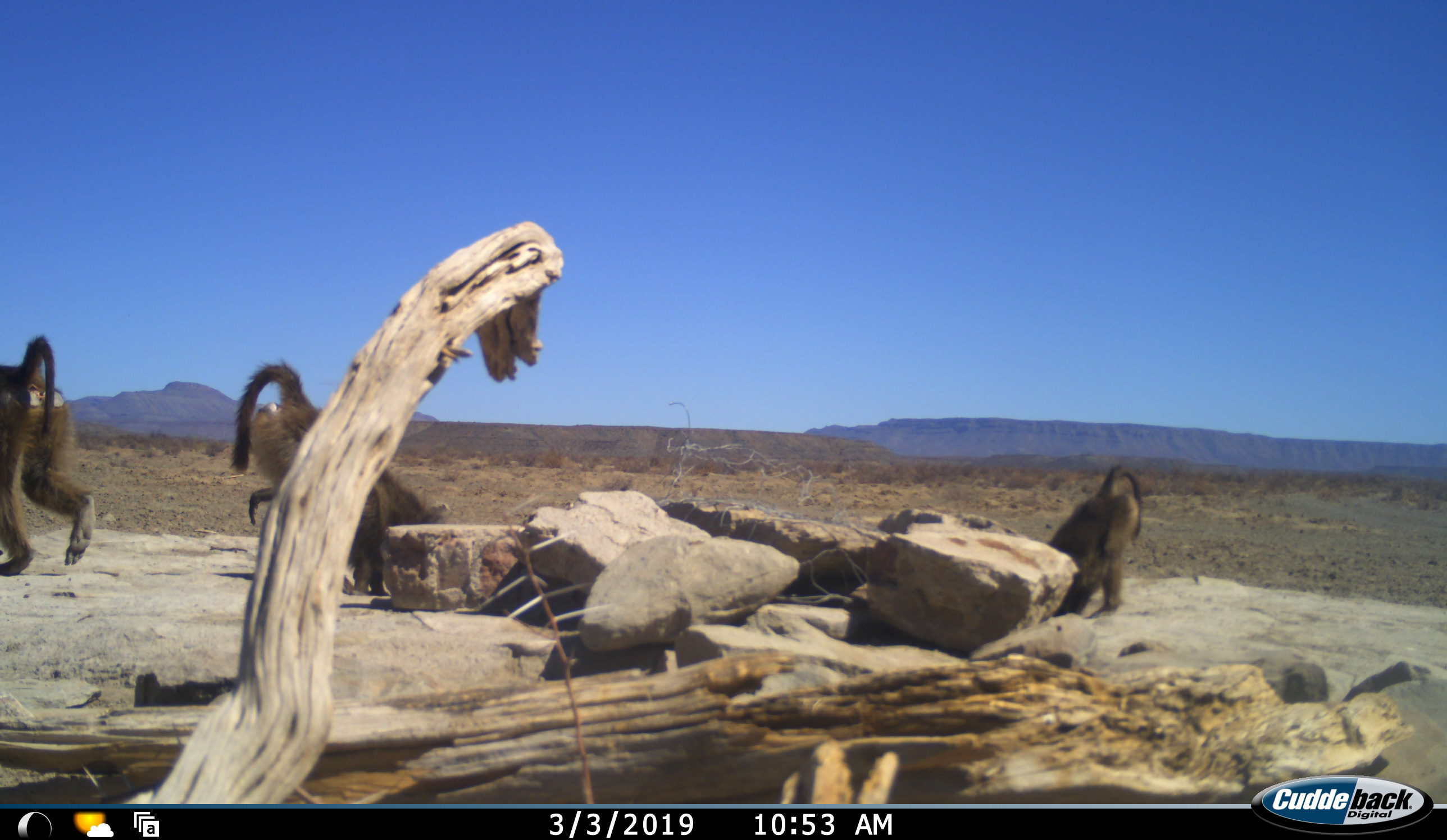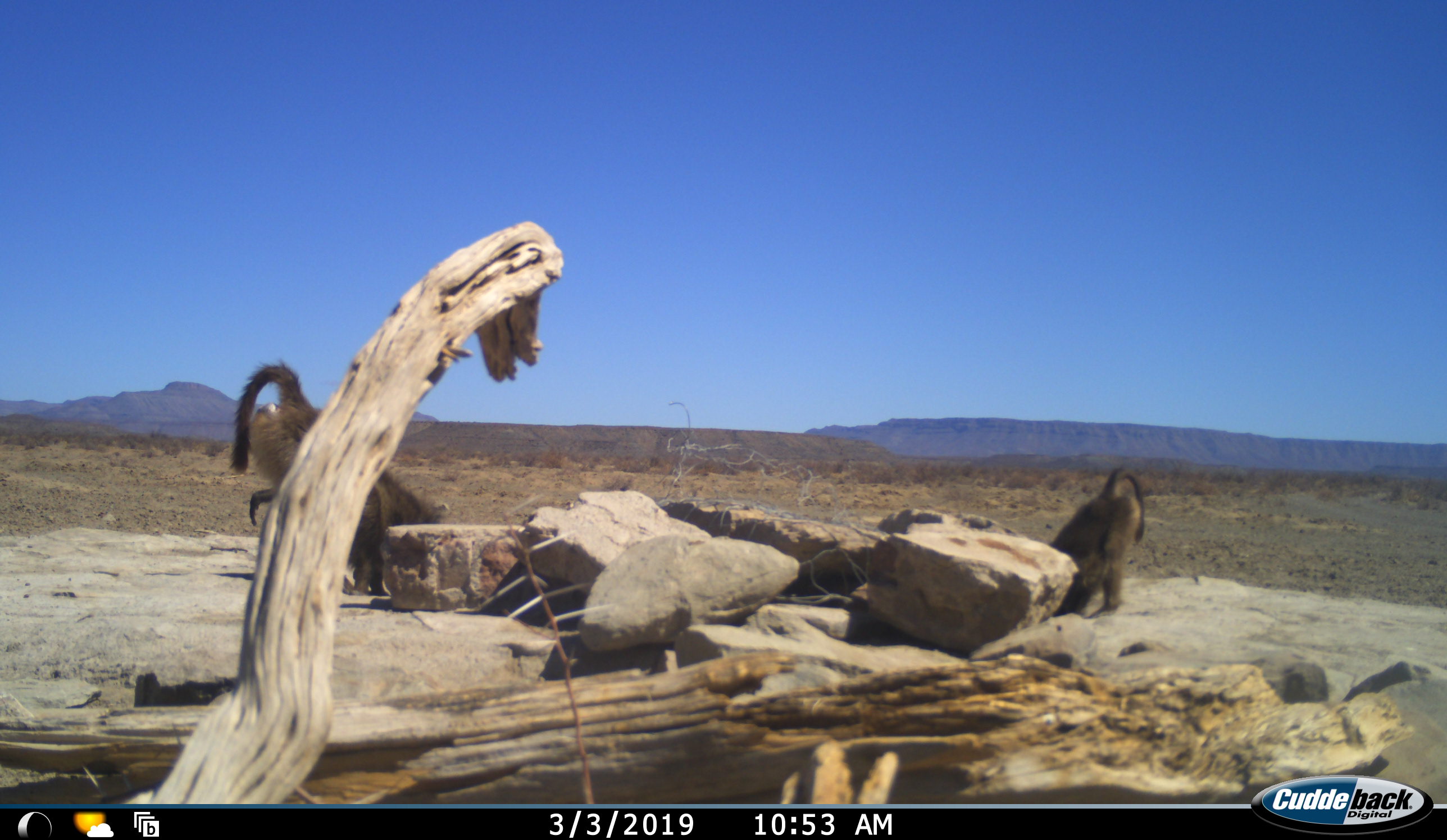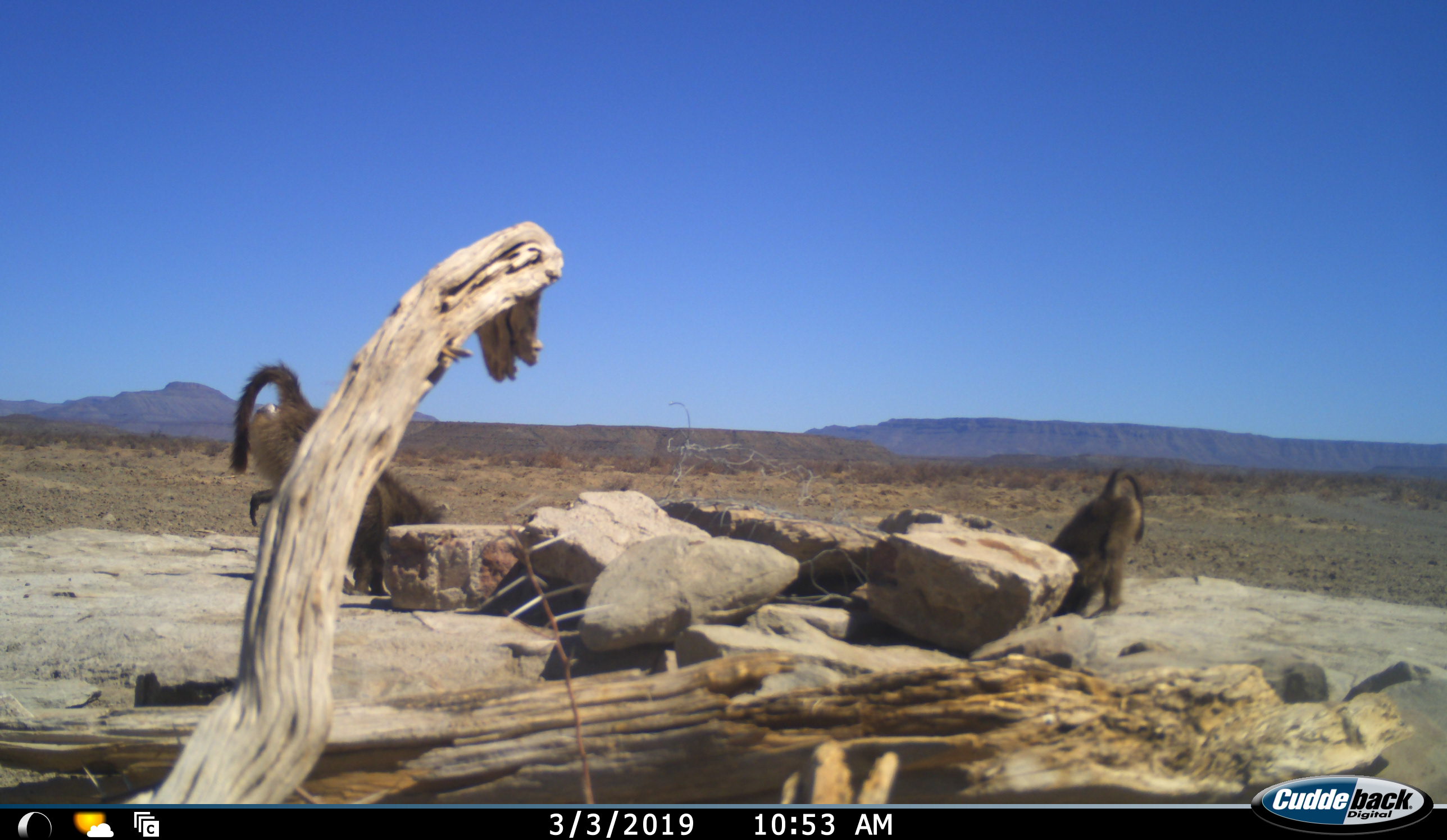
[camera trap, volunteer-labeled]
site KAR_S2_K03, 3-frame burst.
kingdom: Animalia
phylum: Chordata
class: Mammalia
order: Primates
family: Cercopithecidae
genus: Papio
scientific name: Papio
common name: baboon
Baboon (Papio), count 4. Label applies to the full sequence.